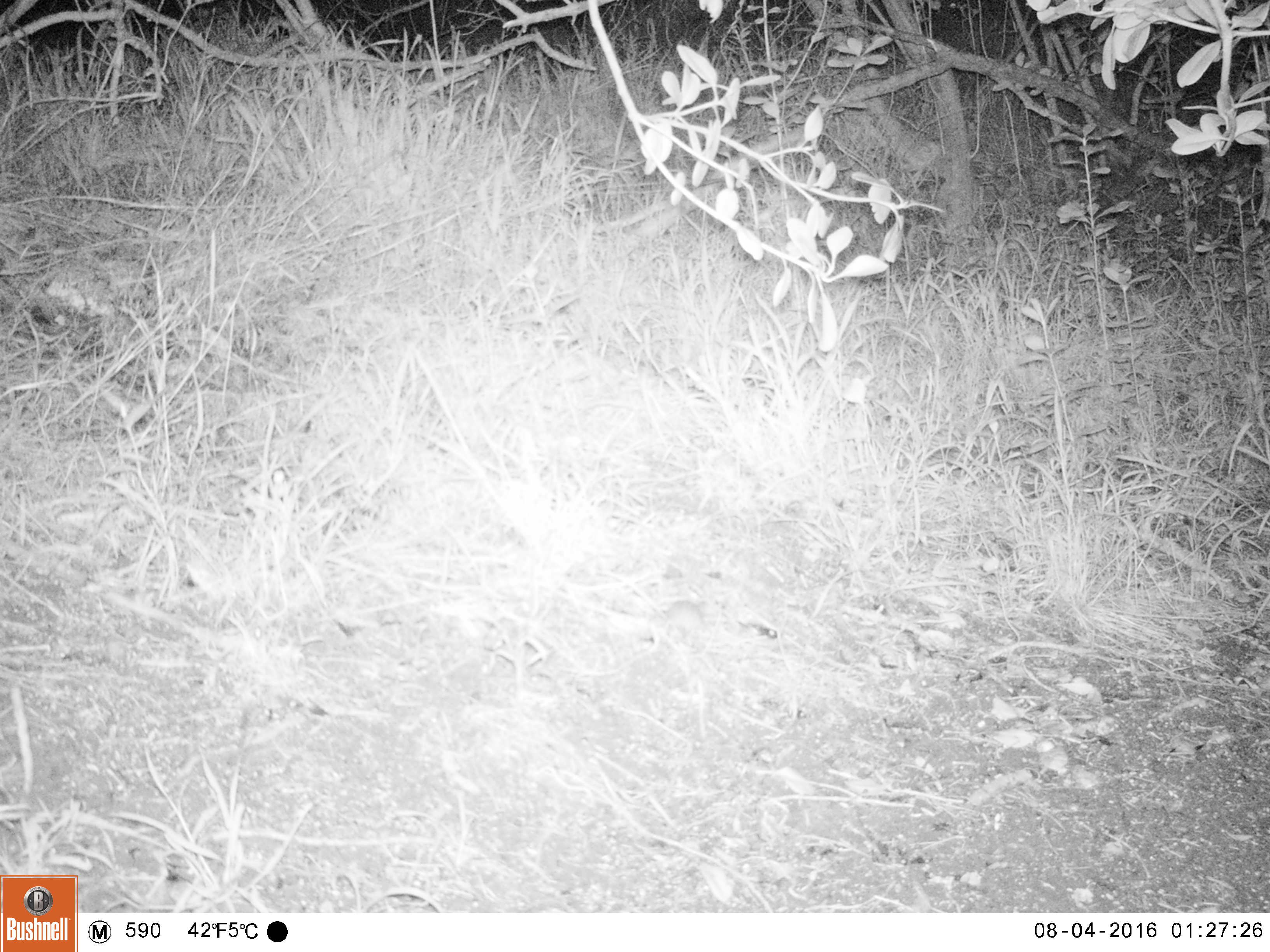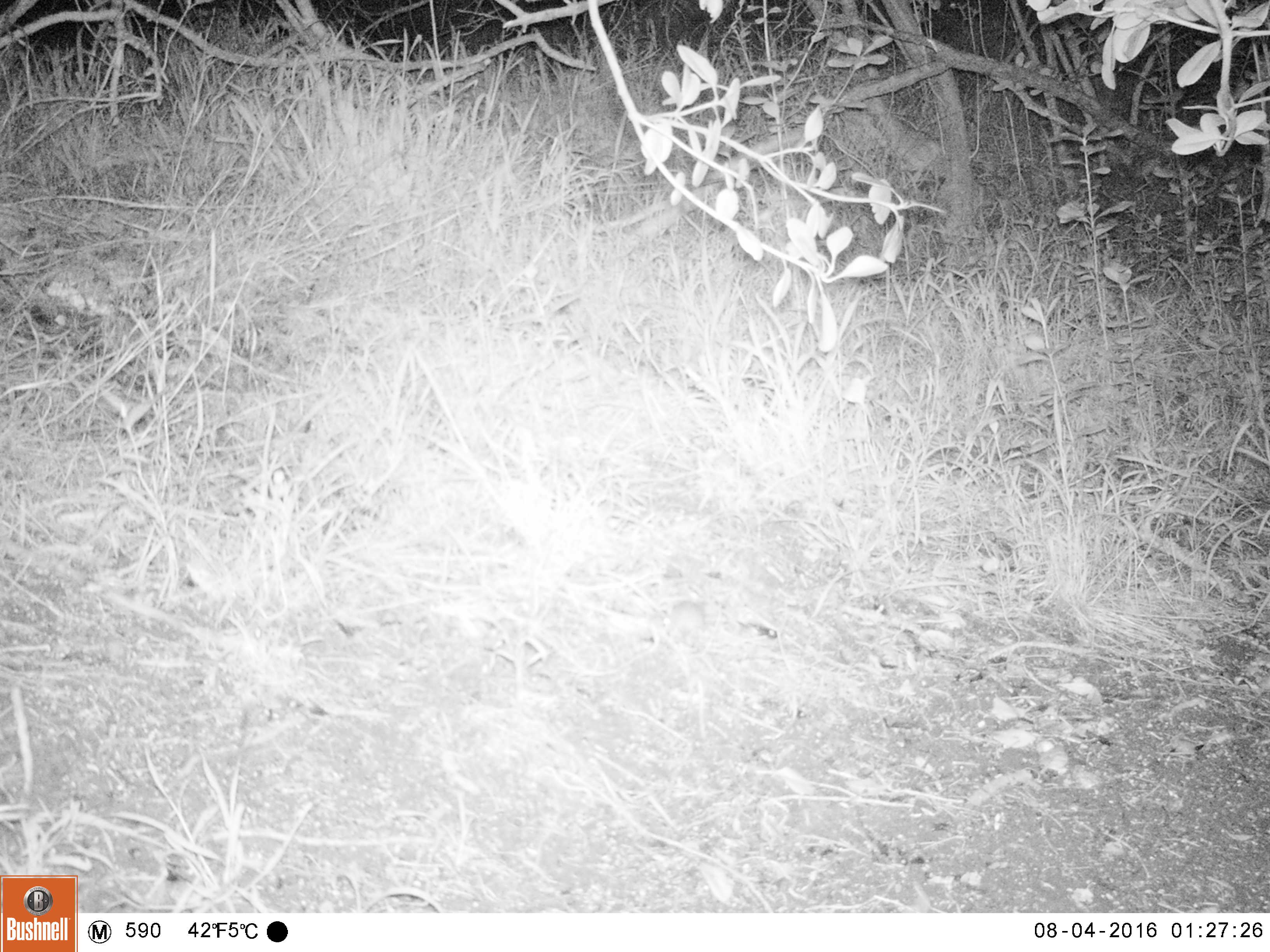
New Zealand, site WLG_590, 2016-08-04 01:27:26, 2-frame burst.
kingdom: Animalia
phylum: Chordata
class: Mammalia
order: Rodentia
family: Muridae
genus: Mus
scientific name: Mus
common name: mouse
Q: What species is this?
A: Mouse (Mus).